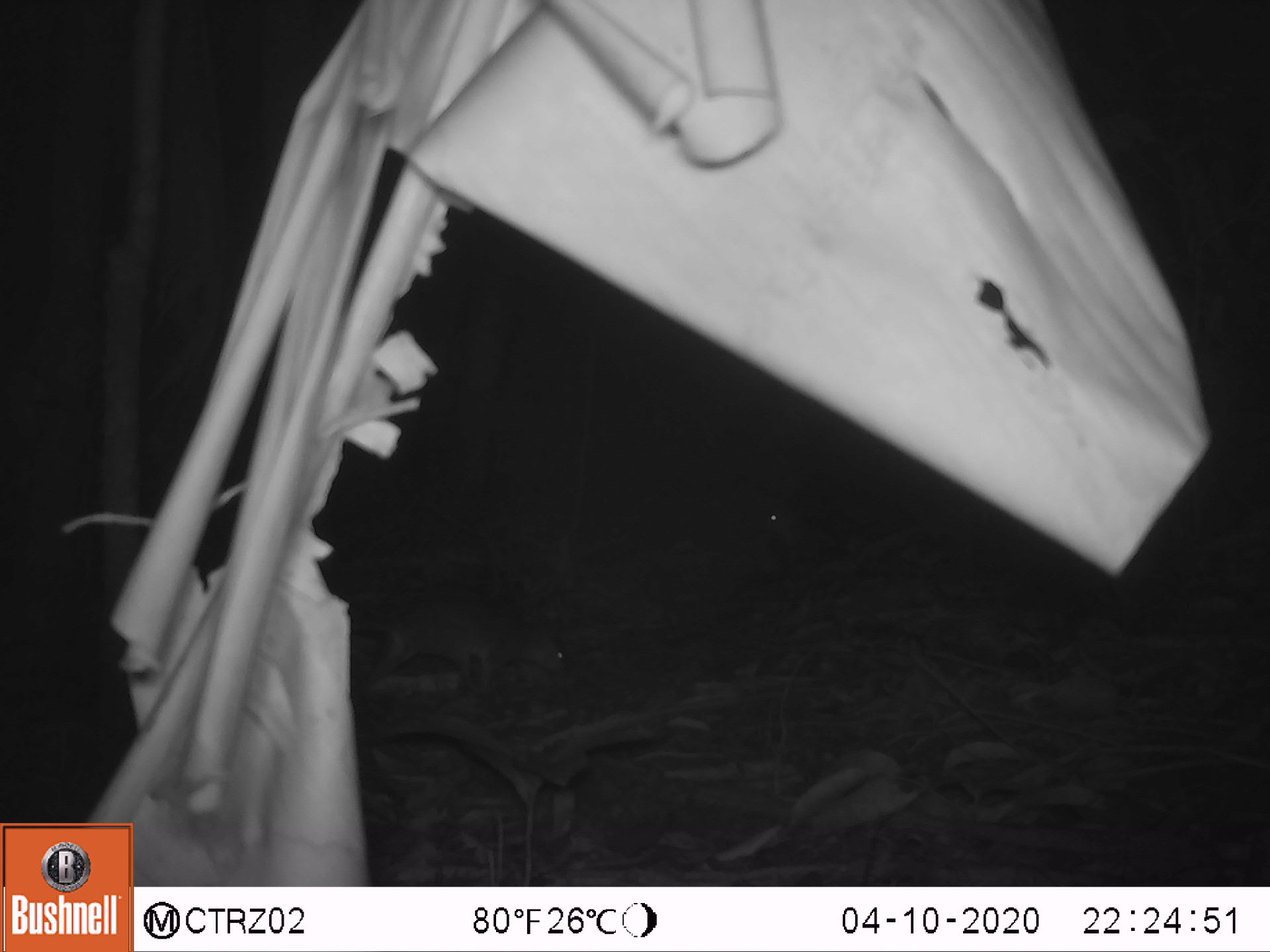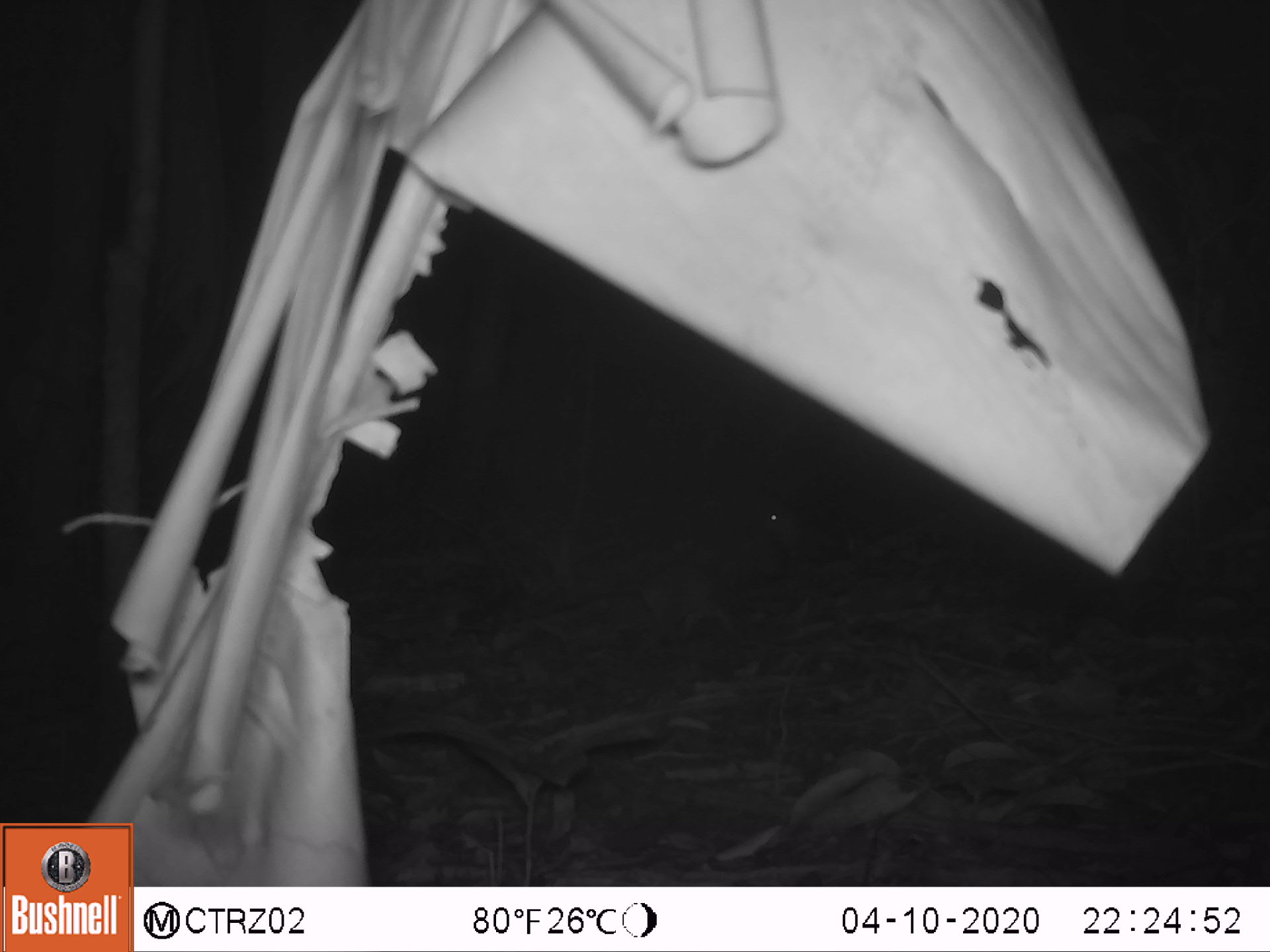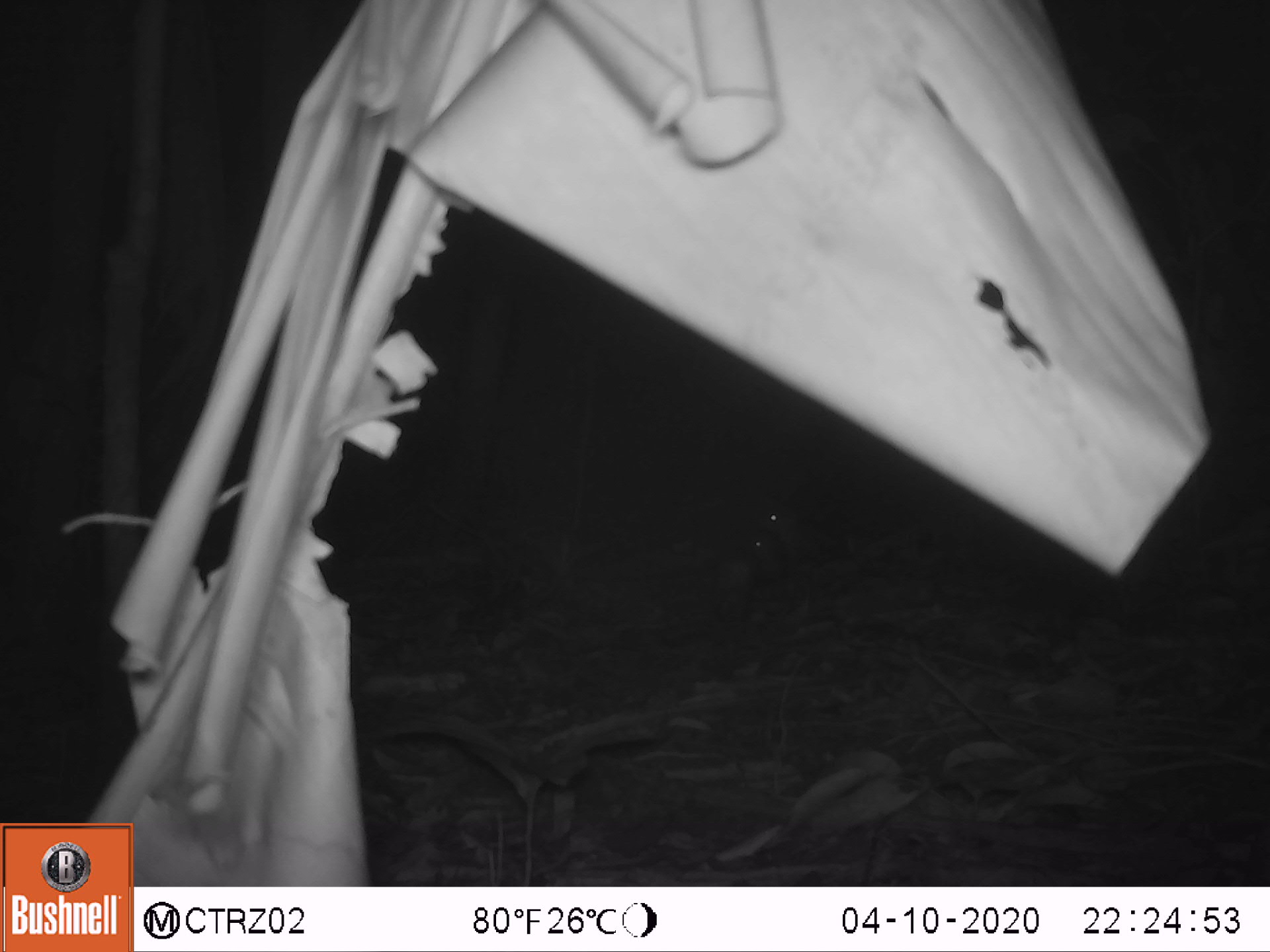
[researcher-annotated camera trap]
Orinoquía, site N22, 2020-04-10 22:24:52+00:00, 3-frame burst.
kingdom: Animalia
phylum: Chordata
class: Mammalia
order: Rodentia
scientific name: Rodentia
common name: rodent